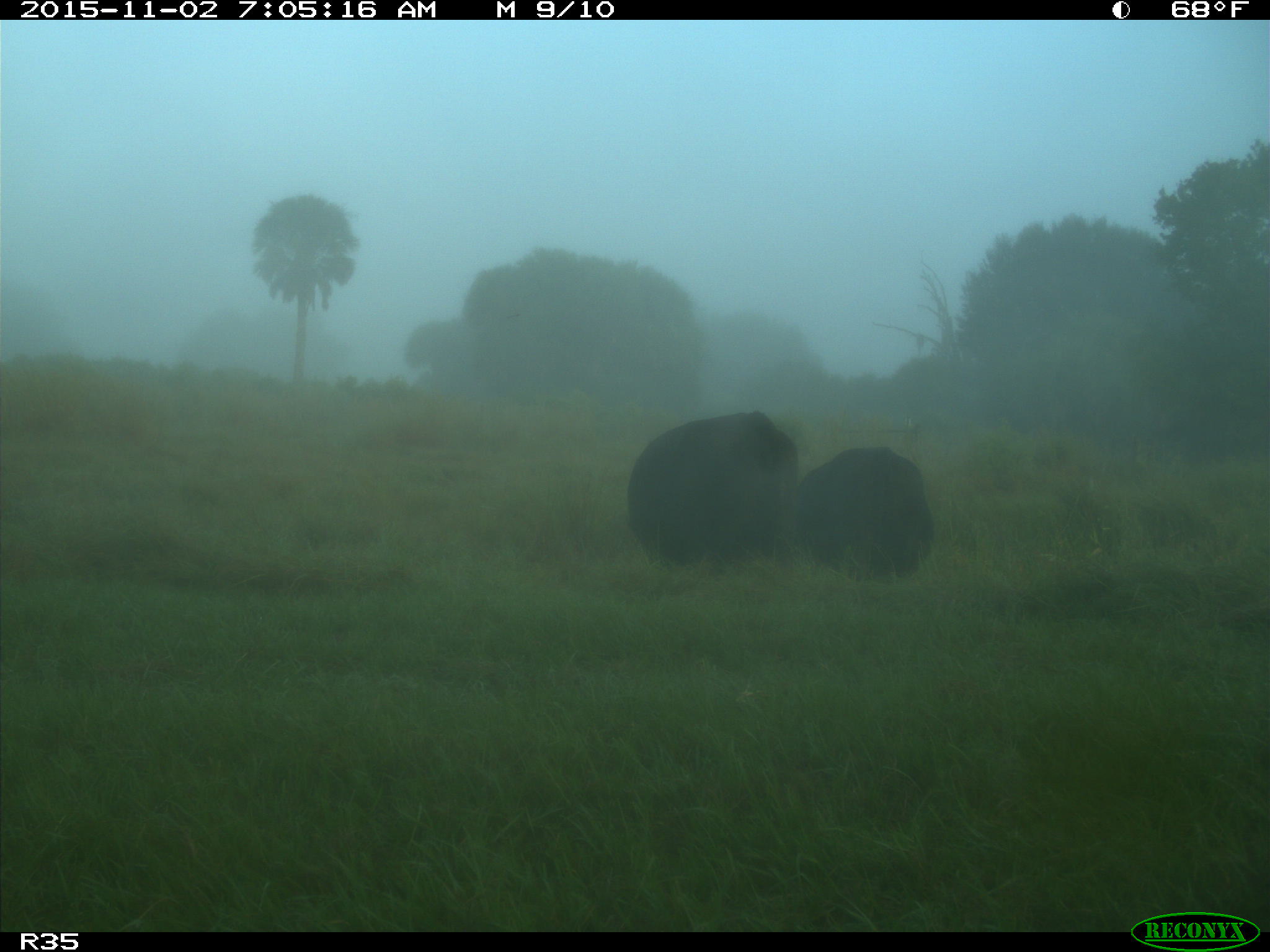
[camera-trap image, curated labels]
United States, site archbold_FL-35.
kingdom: Animalia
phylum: Chordata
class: Mammalia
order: Artiodactyla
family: Bovidae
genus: Bos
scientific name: Bos taurus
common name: domestic cow